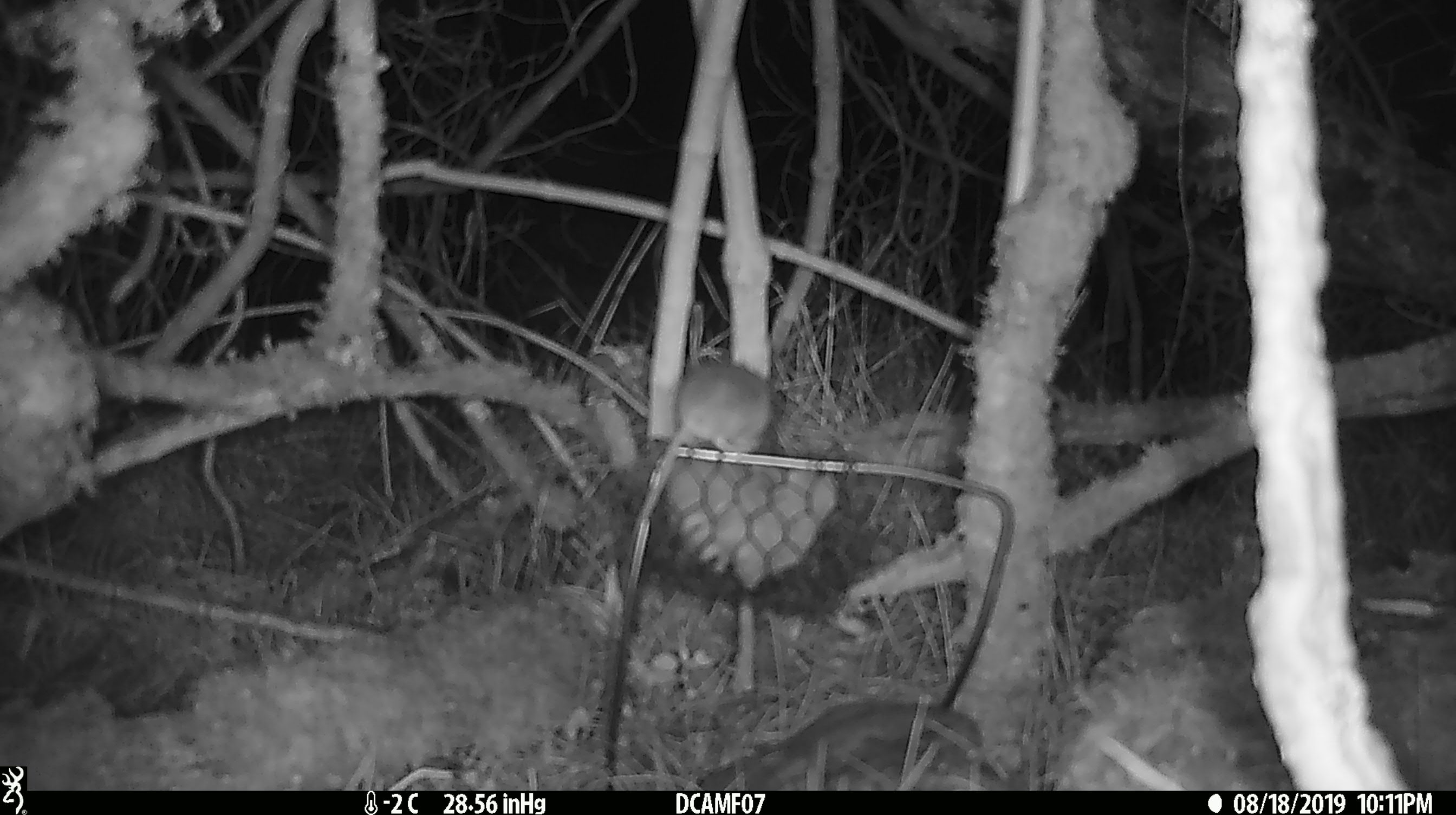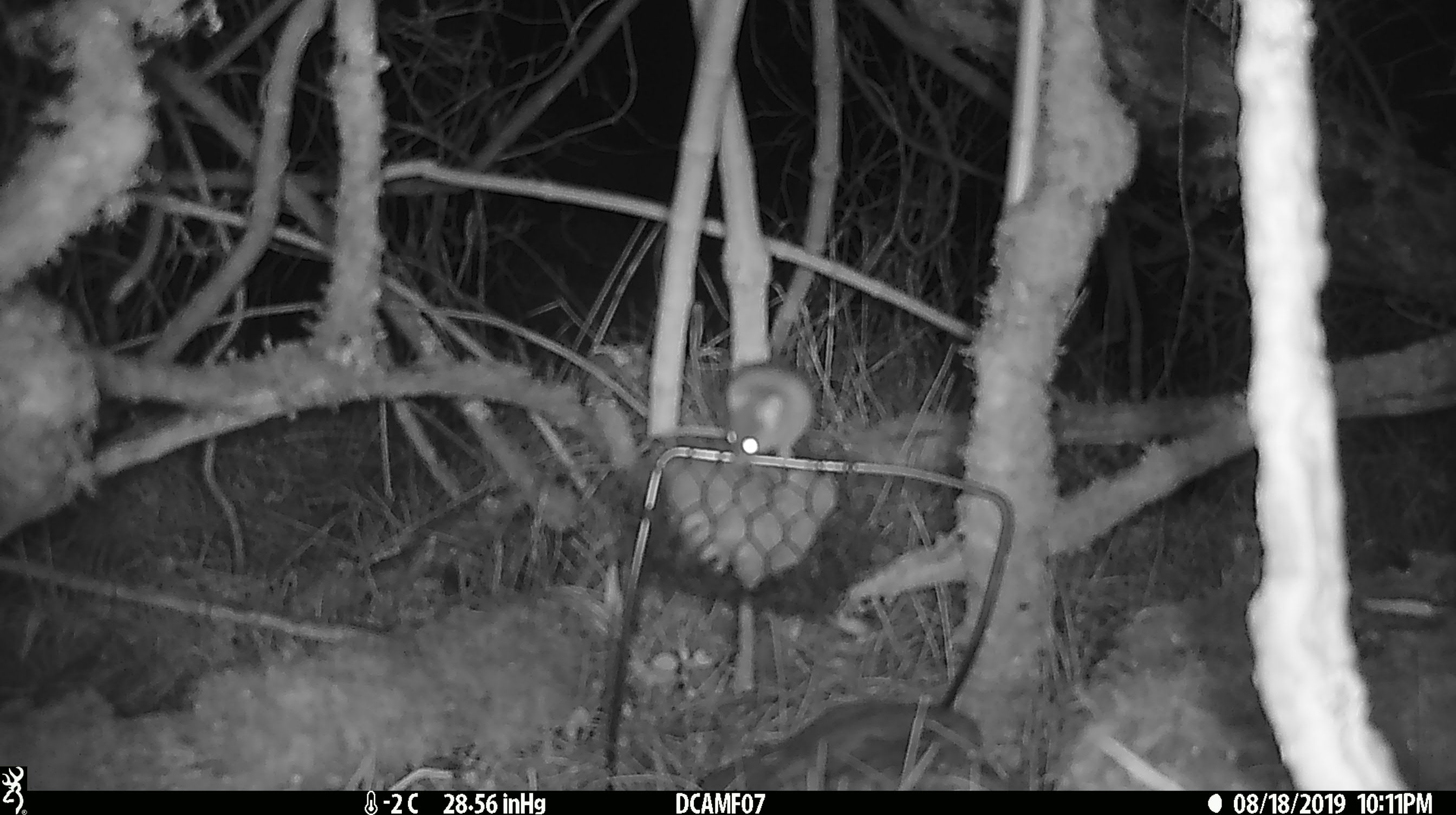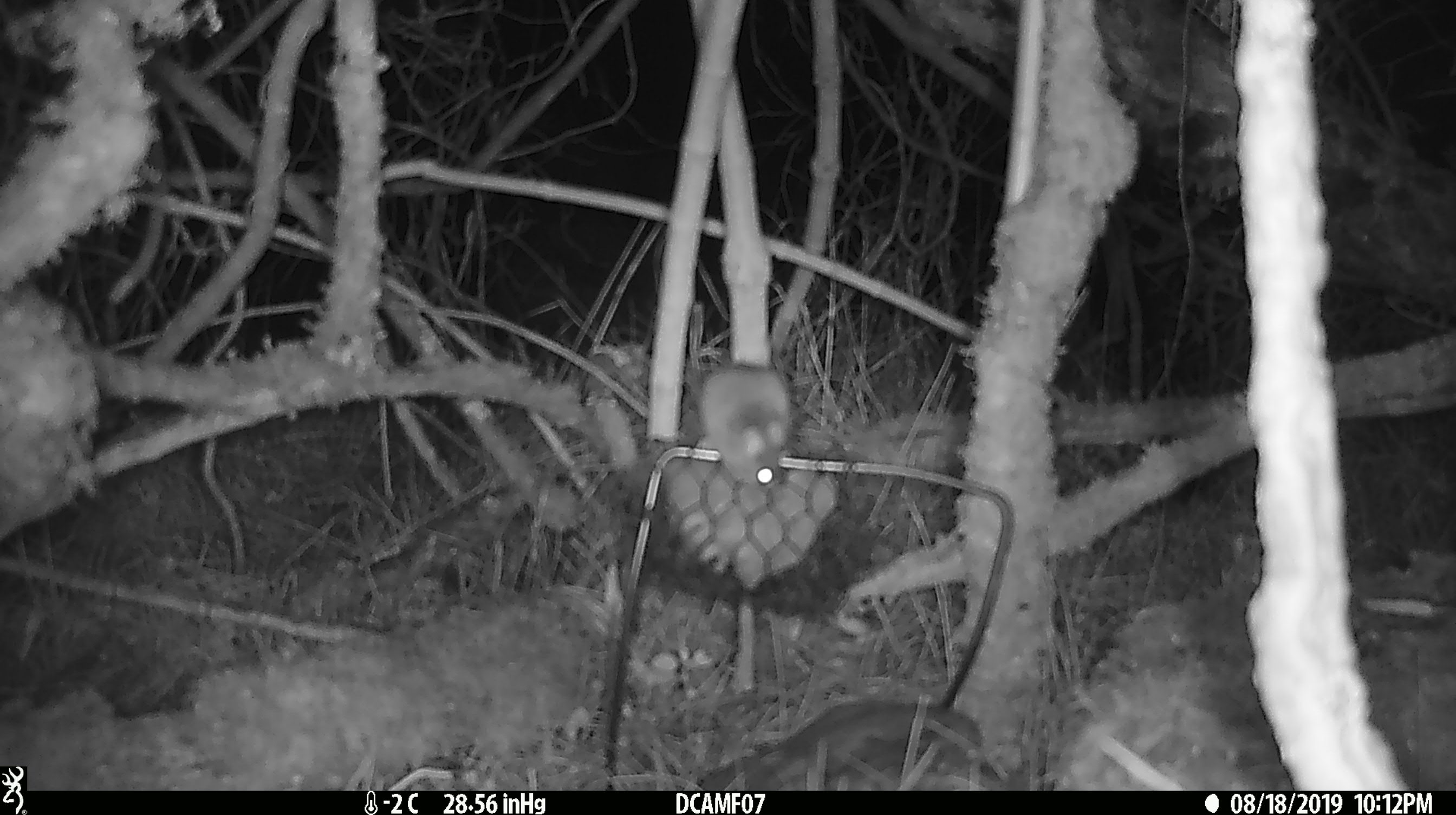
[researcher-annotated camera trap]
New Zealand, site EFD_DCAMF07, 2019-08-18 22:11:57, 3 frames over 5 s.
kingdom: Animalia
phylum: Chordata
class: Mammalia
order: Rodentia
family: Muridae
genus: Mus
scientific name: Mus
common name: mouse